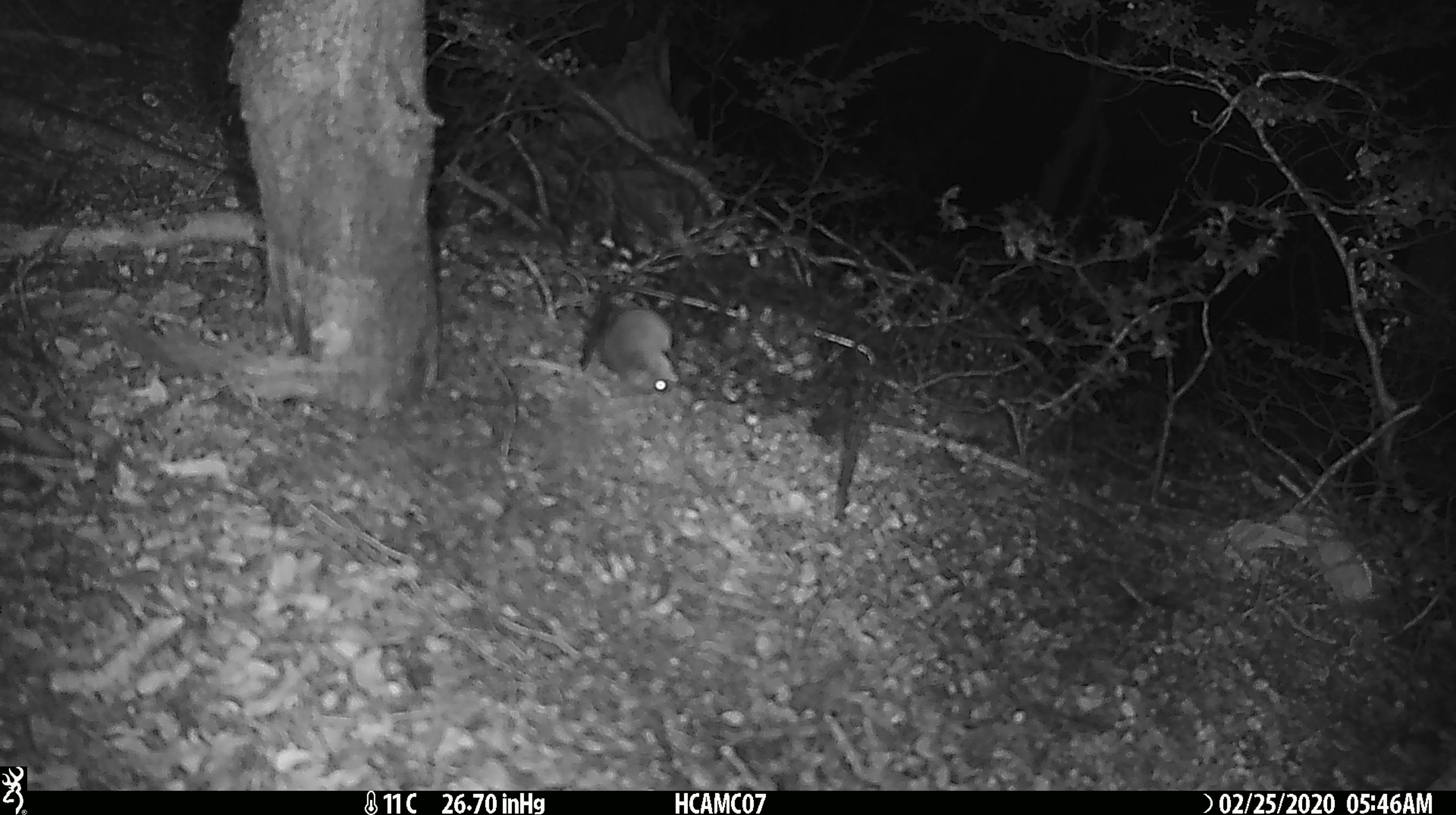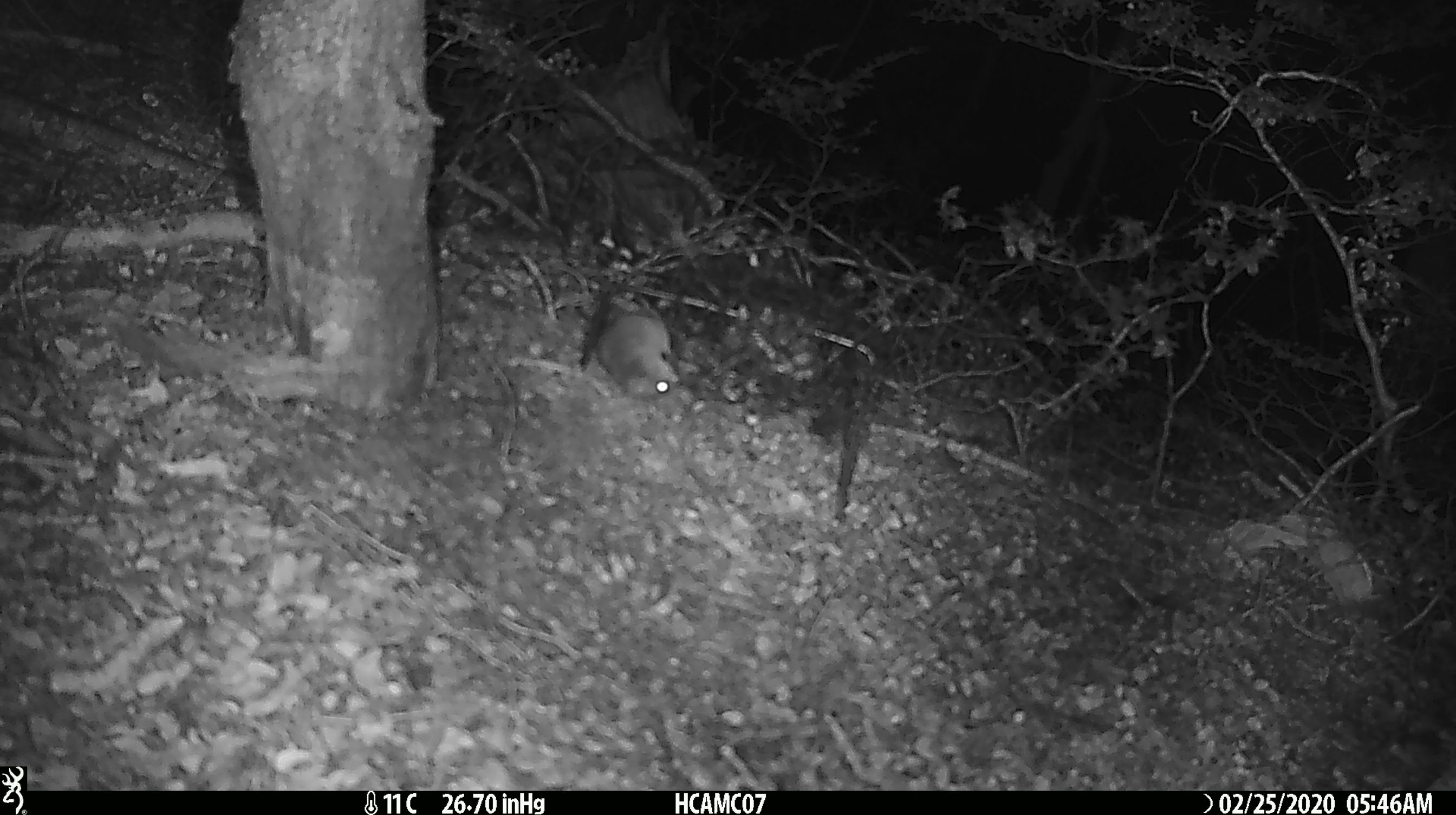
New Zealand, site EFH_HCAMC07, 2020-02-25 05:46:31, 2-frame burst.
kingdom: Animalia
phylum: Chordata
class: Mammalia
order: Rodentia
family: Muridae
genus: Mus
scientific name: Mus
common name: mouse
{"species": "mouse (Mus)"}